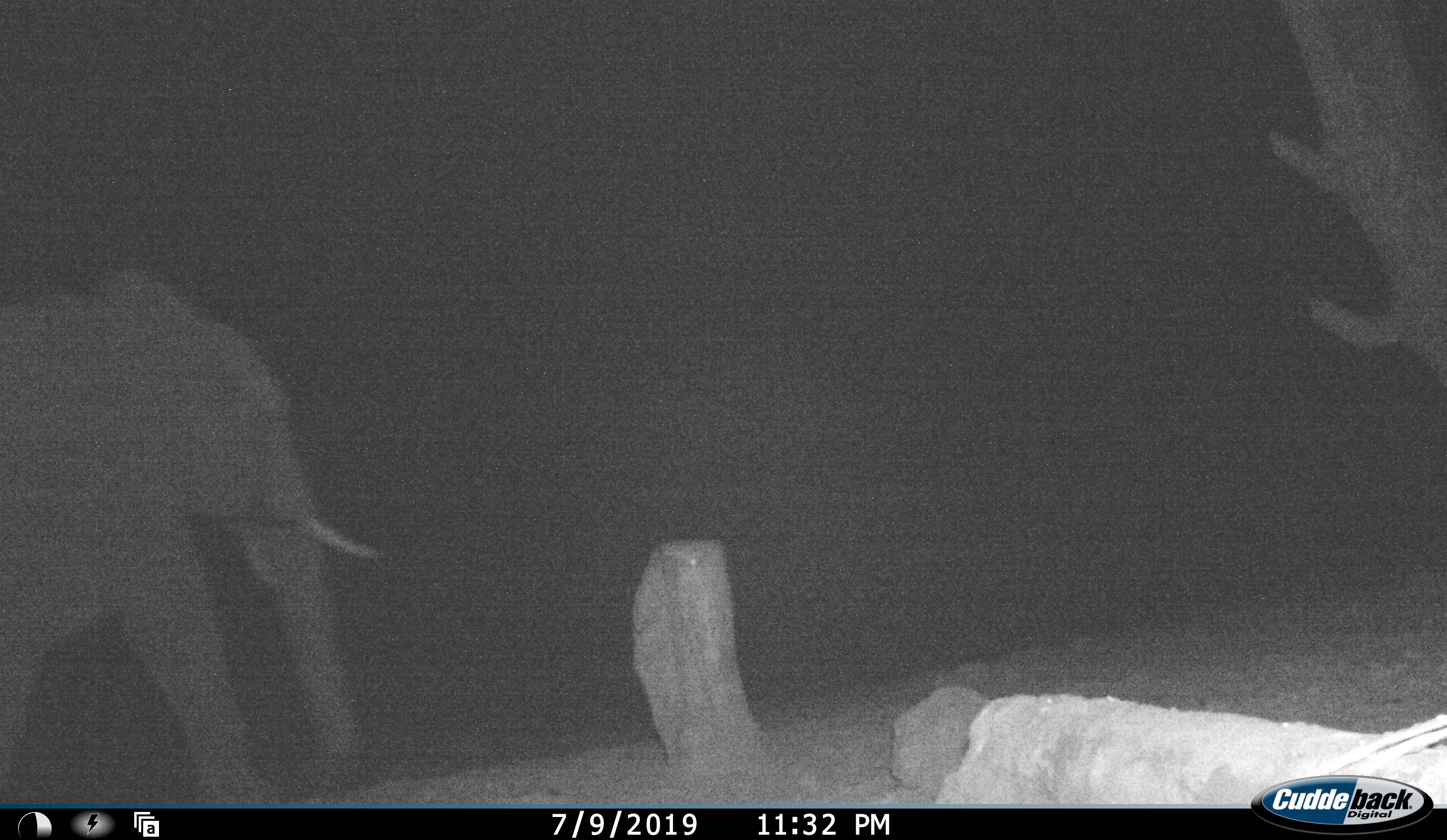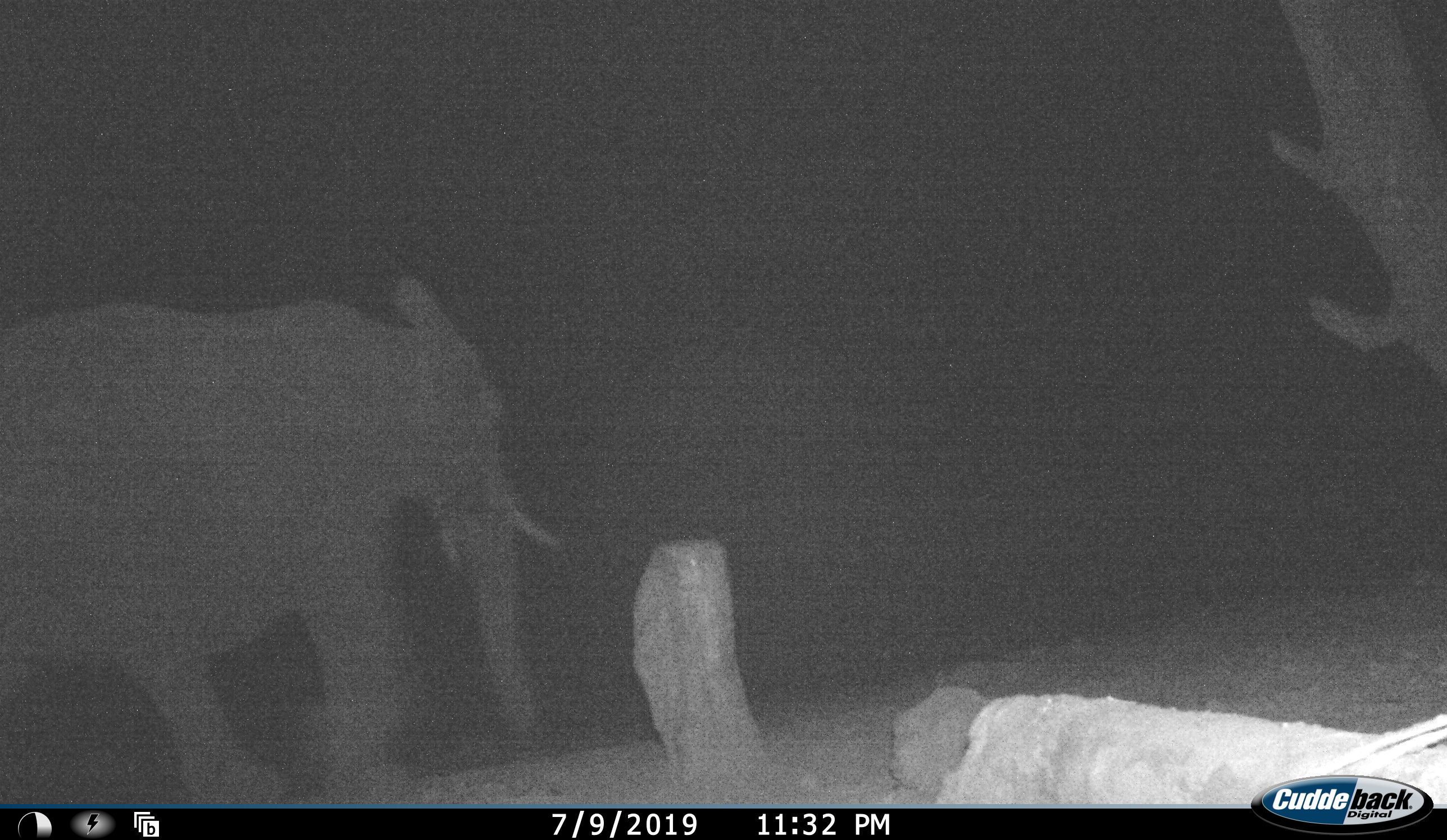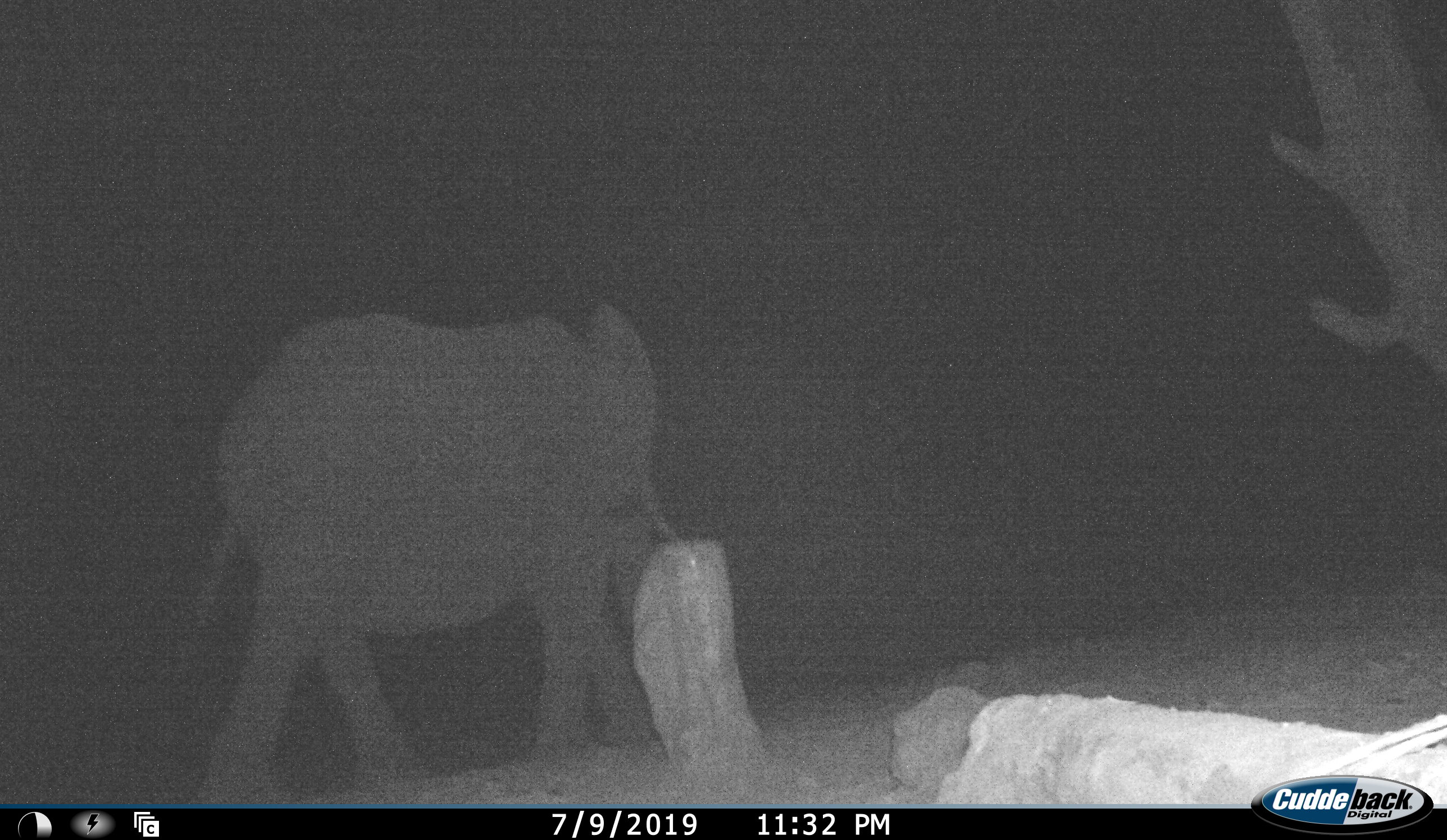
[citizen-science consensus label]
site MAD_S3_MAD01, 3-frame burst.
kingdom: Animalia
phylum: Chordata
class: Mammalia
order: Proboscidea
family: Elephantidae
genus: Loxodonta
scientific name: Loxodonta africana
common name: african bush elephant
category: elephant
Elephant (african bush elephant) (Loxodonta africana), count 1. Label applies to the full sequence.